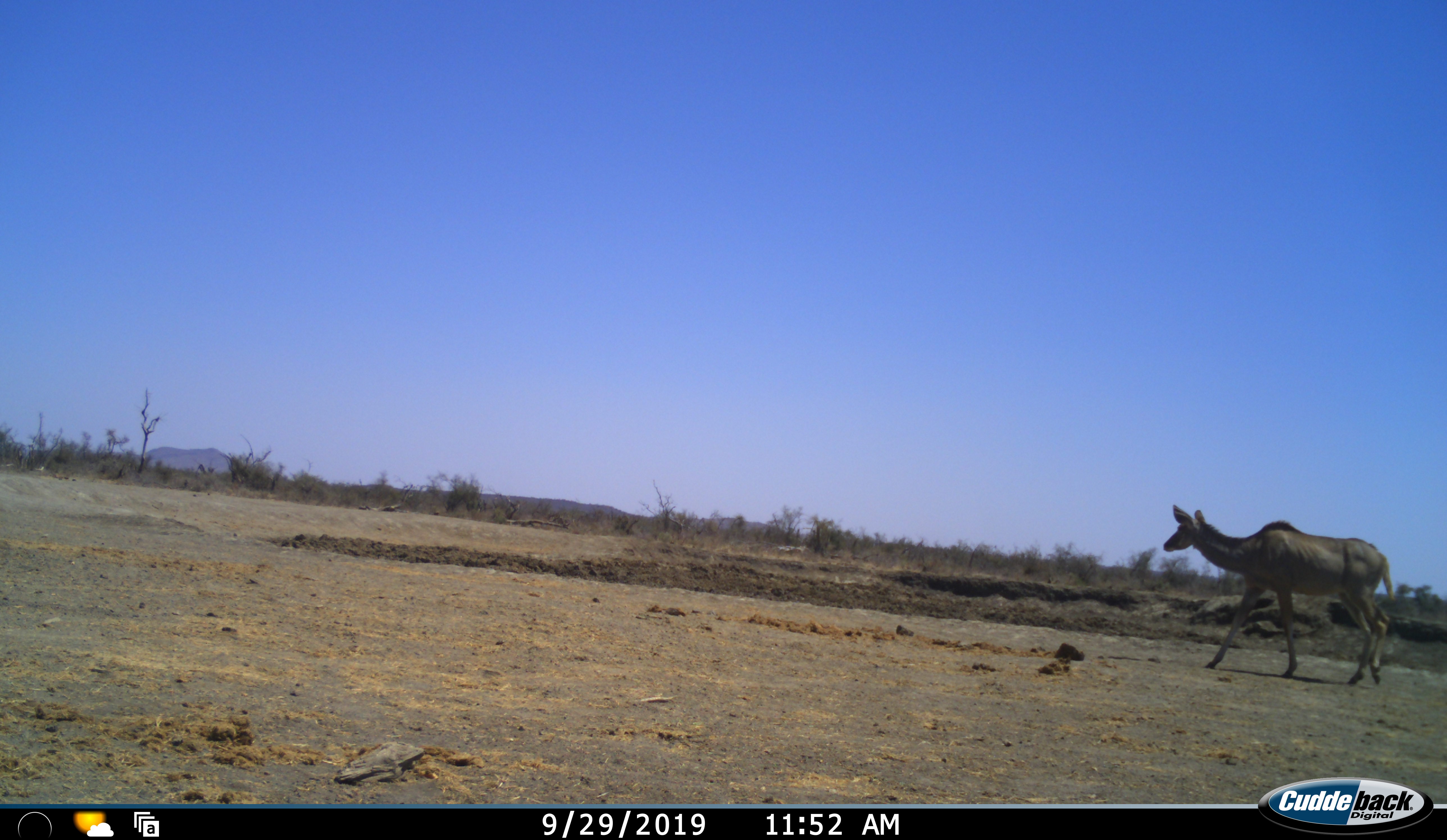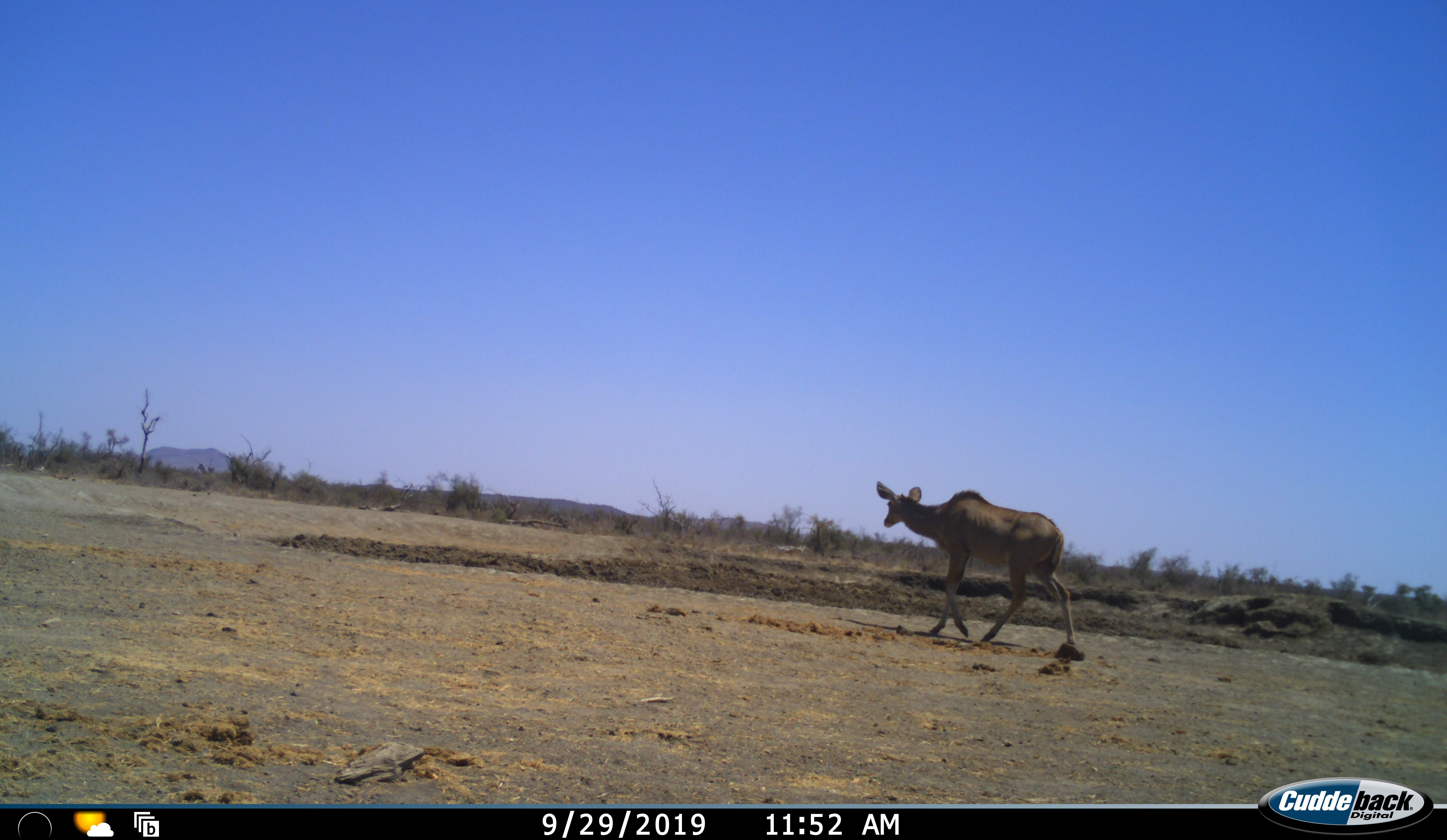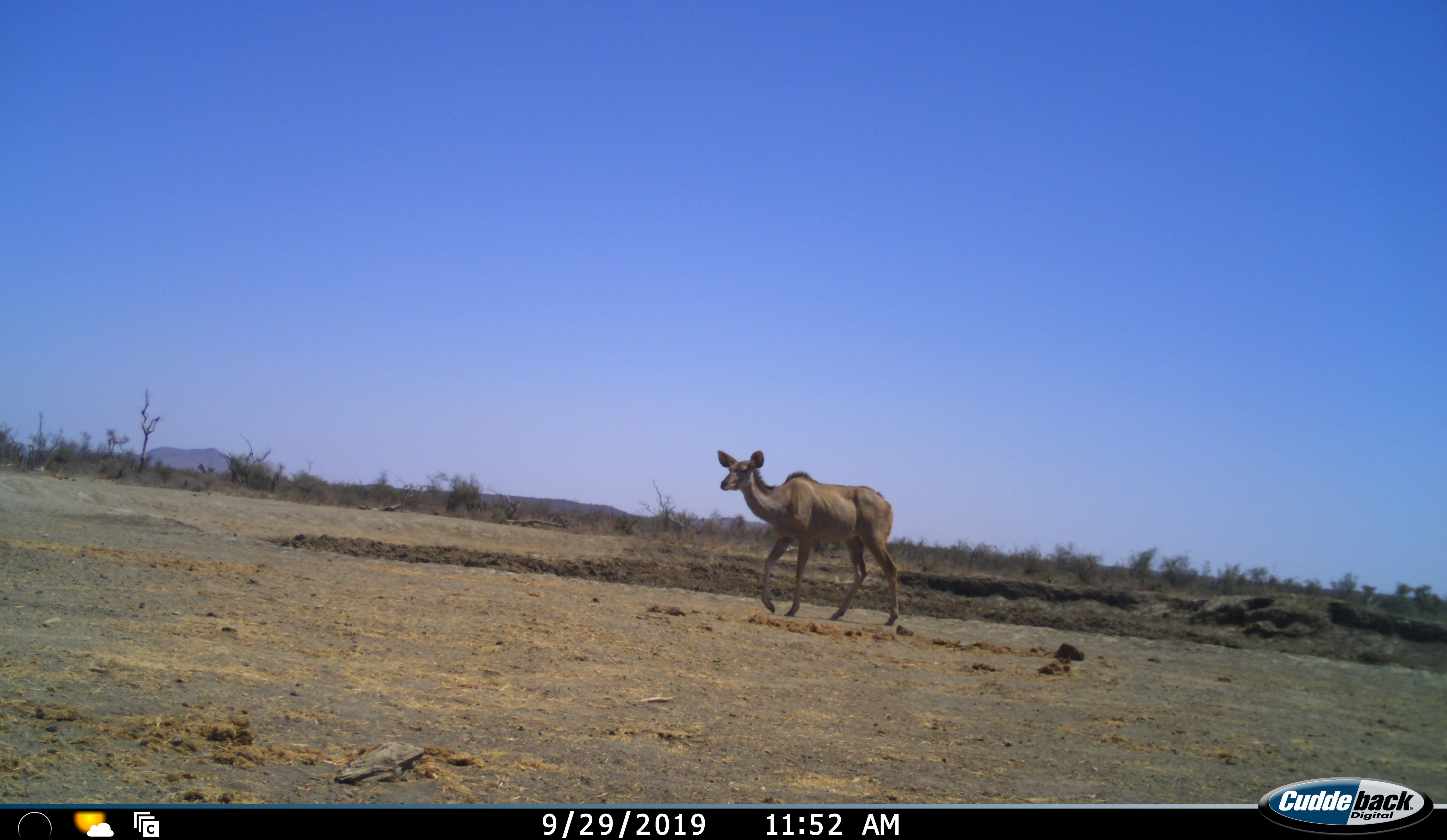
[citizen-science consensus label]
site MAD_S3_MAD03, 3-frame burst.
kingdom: Animalia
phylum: Chordata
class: Mammalia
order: Artiodactyla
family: Bovidae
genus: Tragelaphus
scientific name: Tragelaphus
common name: kudu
Kudu (Tragelaphus), count 1. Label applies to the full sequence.